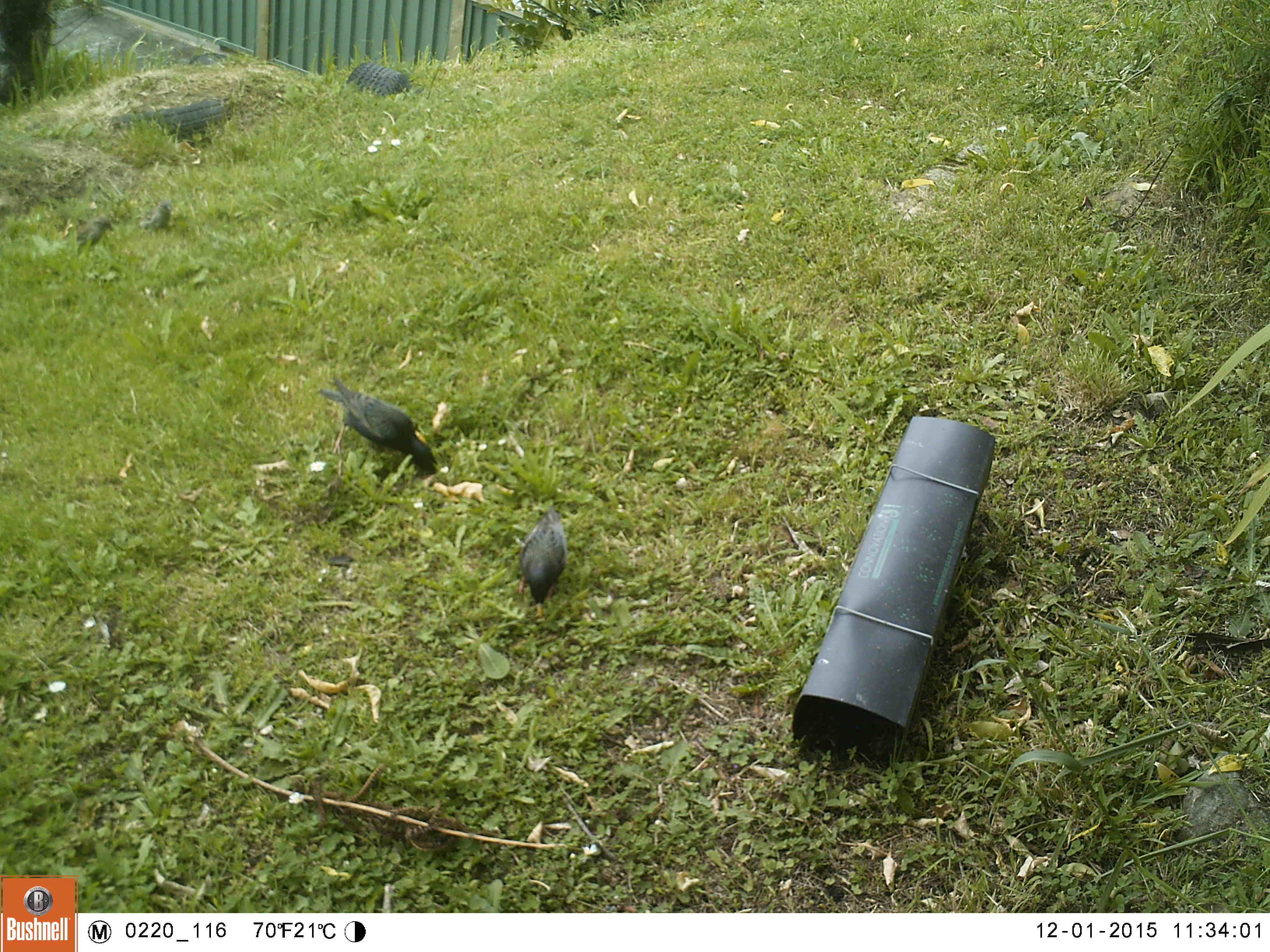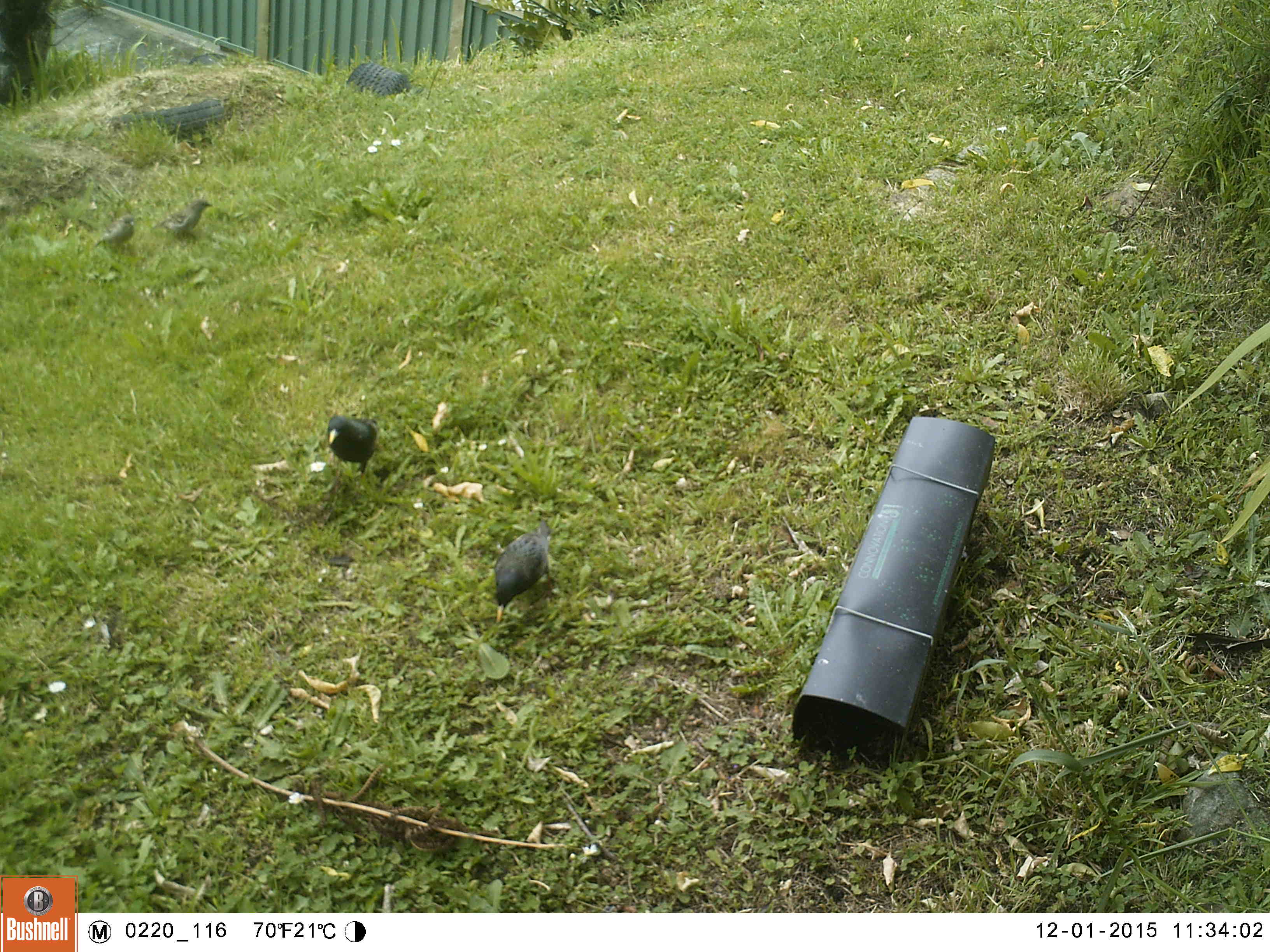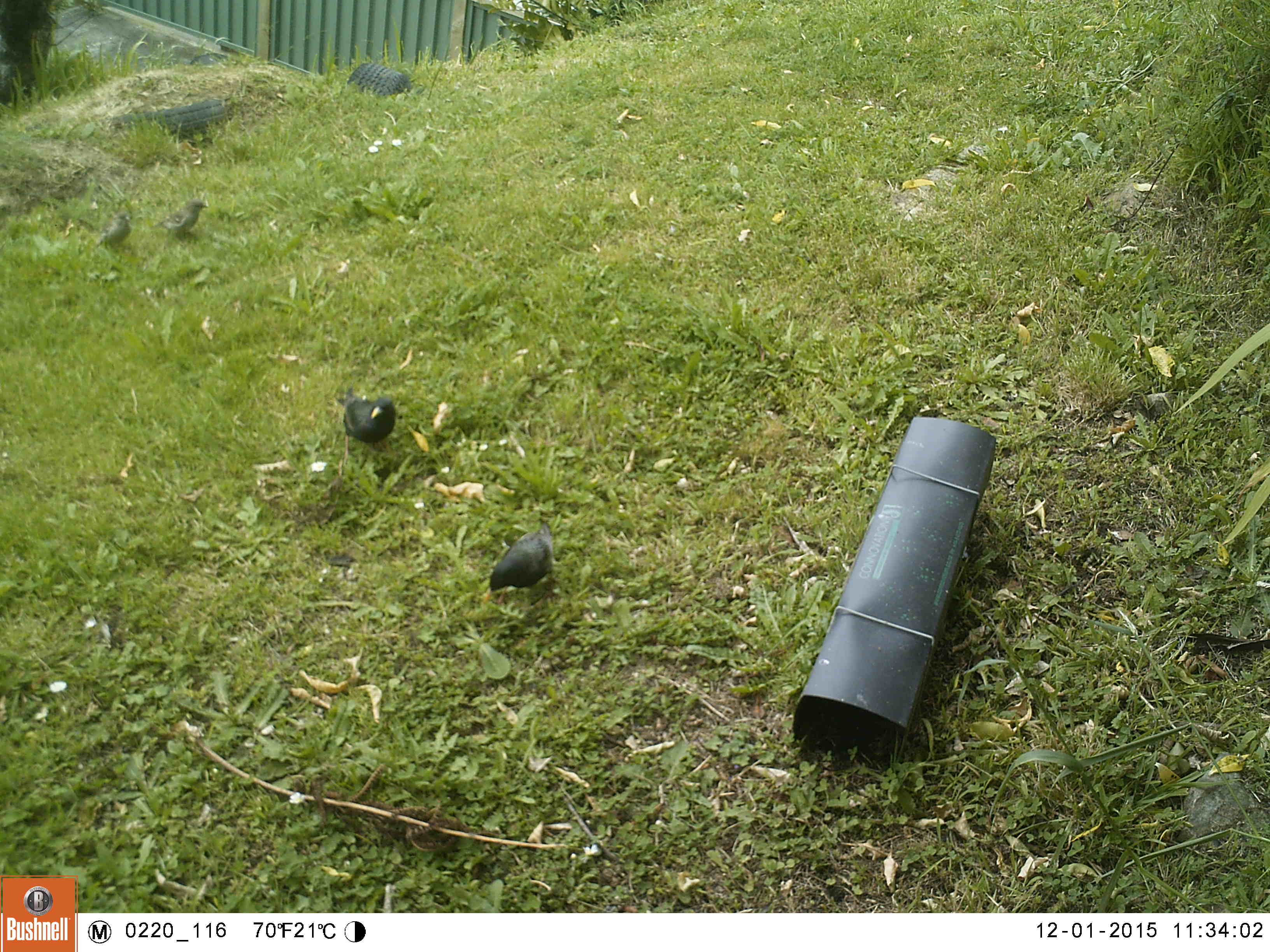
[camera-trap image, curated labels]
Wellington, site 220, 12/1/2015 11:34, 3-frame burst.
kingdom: Animalia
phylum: Chordata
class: Aves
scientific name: Aves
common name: bird